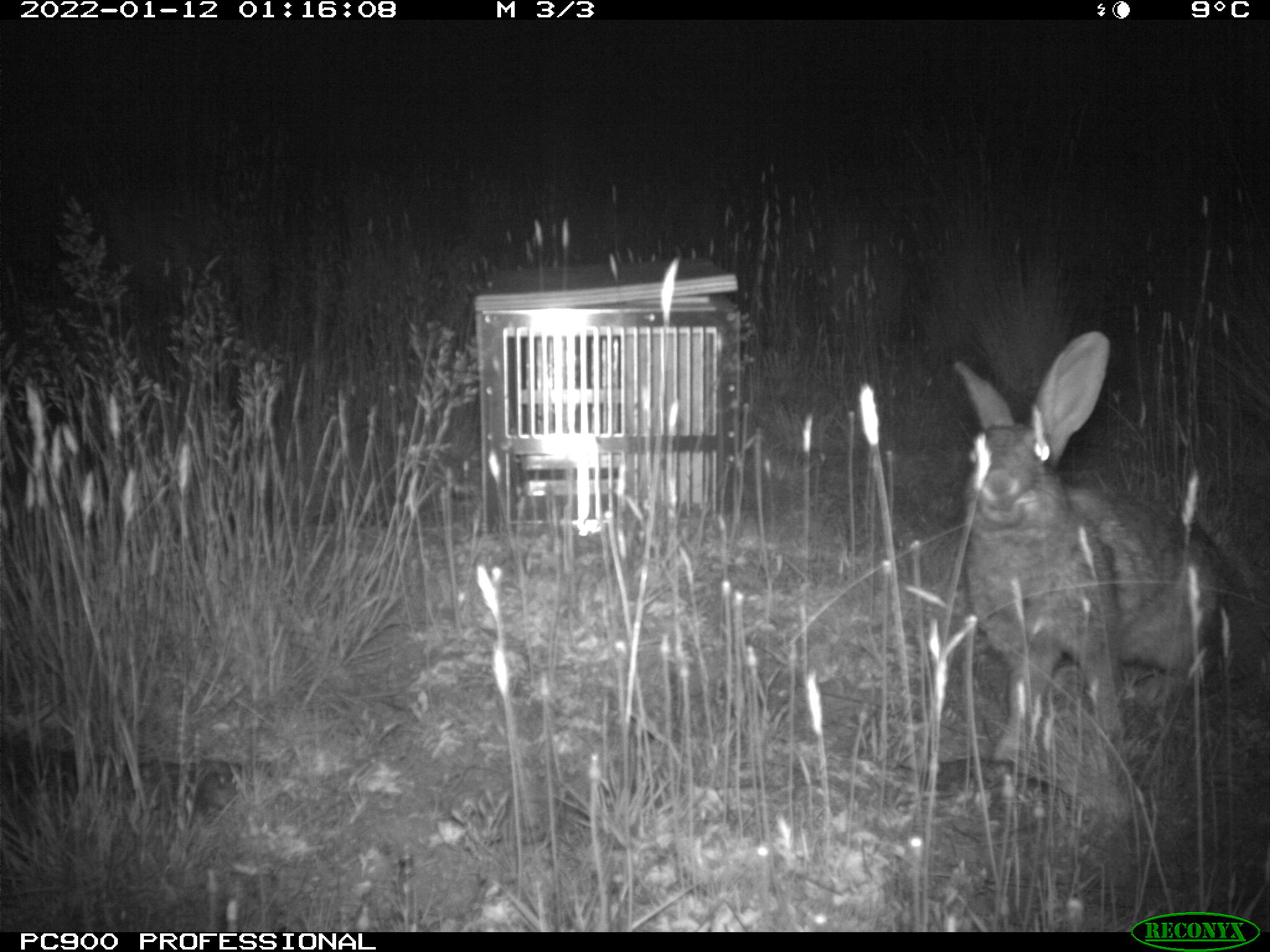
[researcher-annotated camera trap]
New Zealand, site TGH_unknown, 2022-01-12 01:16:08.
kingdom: Animalia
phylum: Chordata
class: Mammalia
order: Lagomorpha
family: Leporidae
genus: Oryctolagus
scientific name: Oryctolagus cuniculus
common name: european rabbit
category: rabbit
Rabbit (european rabbit) (Oryctolagus cuniculus).